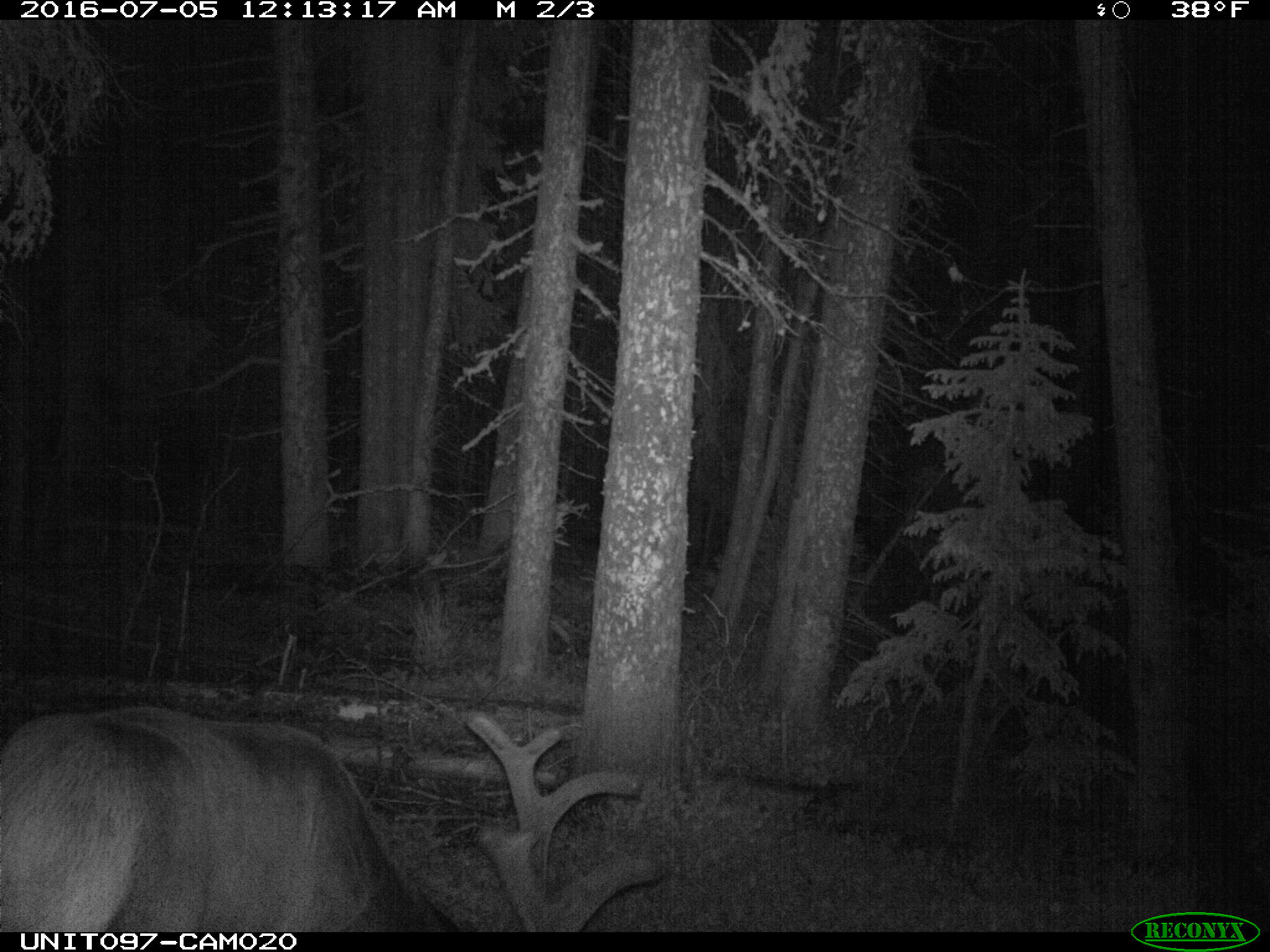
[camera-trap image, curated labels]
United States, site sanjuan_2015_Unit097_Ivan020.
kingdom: Animalia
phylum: Chordata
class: Mammalia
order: Artiodactyla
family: Cervidae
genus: Cervus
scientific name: Cervus elaphus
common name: red deer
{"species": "Cervus elaphus (red deer)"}